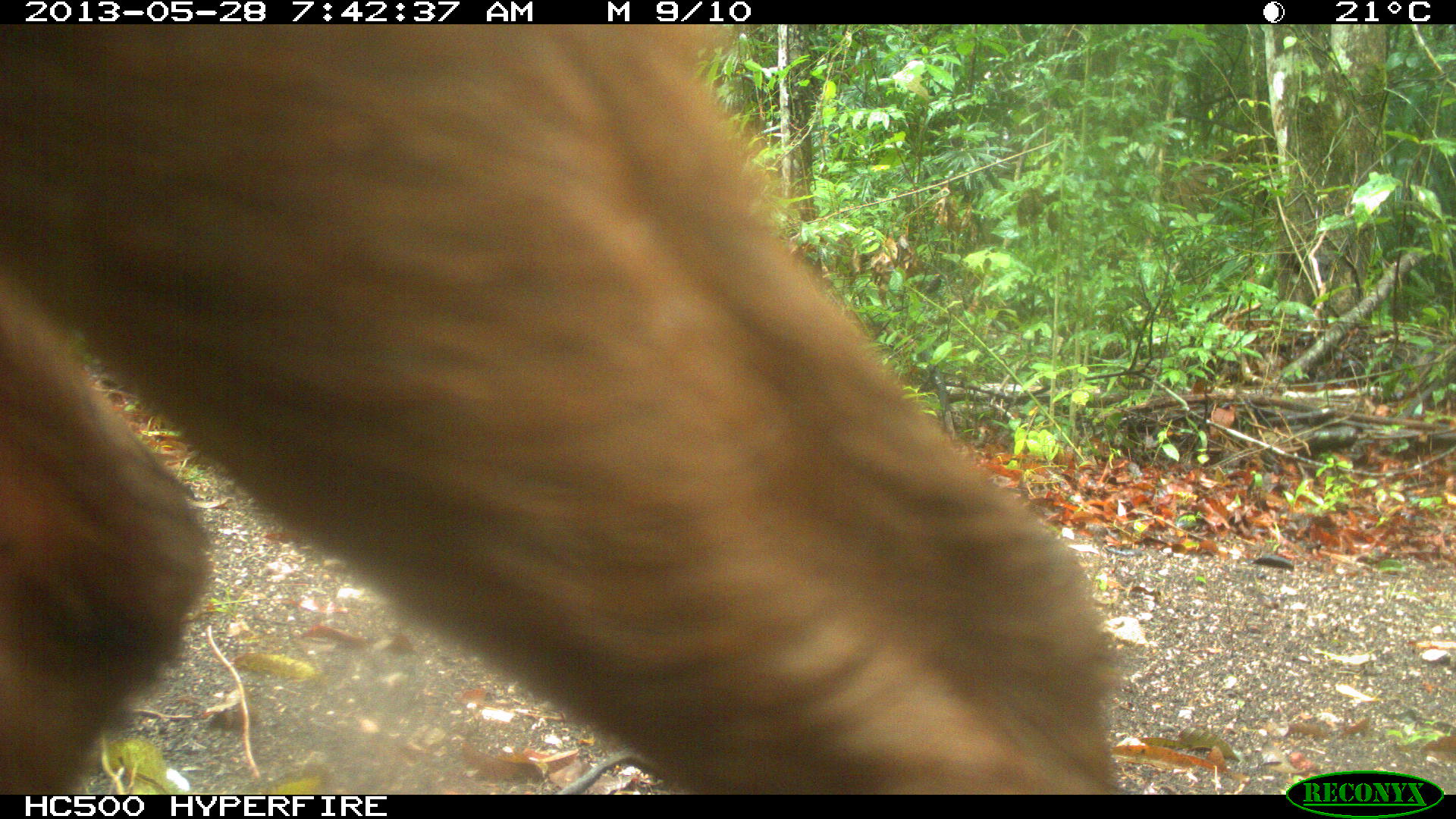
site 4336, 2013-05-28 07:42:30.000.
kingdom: Animalia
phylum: Chordata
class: Mammalia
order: Artiodactyla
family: Cervidae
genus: Mazama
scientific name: Mazama temama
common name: central american red brocket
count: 1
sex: female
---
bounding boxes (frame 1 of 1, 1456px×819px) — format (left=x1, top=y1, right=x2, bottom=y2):
mazama temama: (left=0, top=20, right=1125, bottom=794)